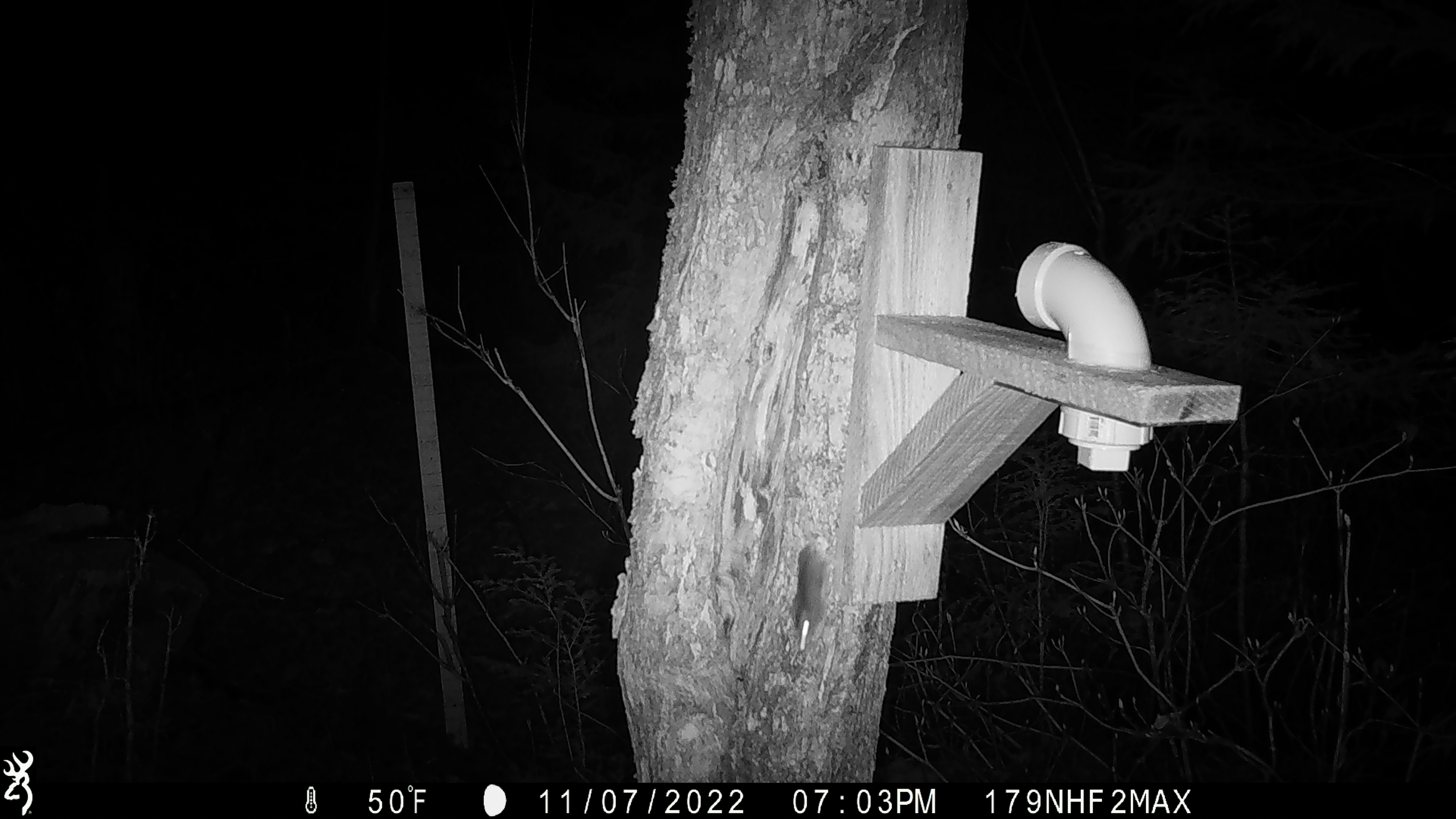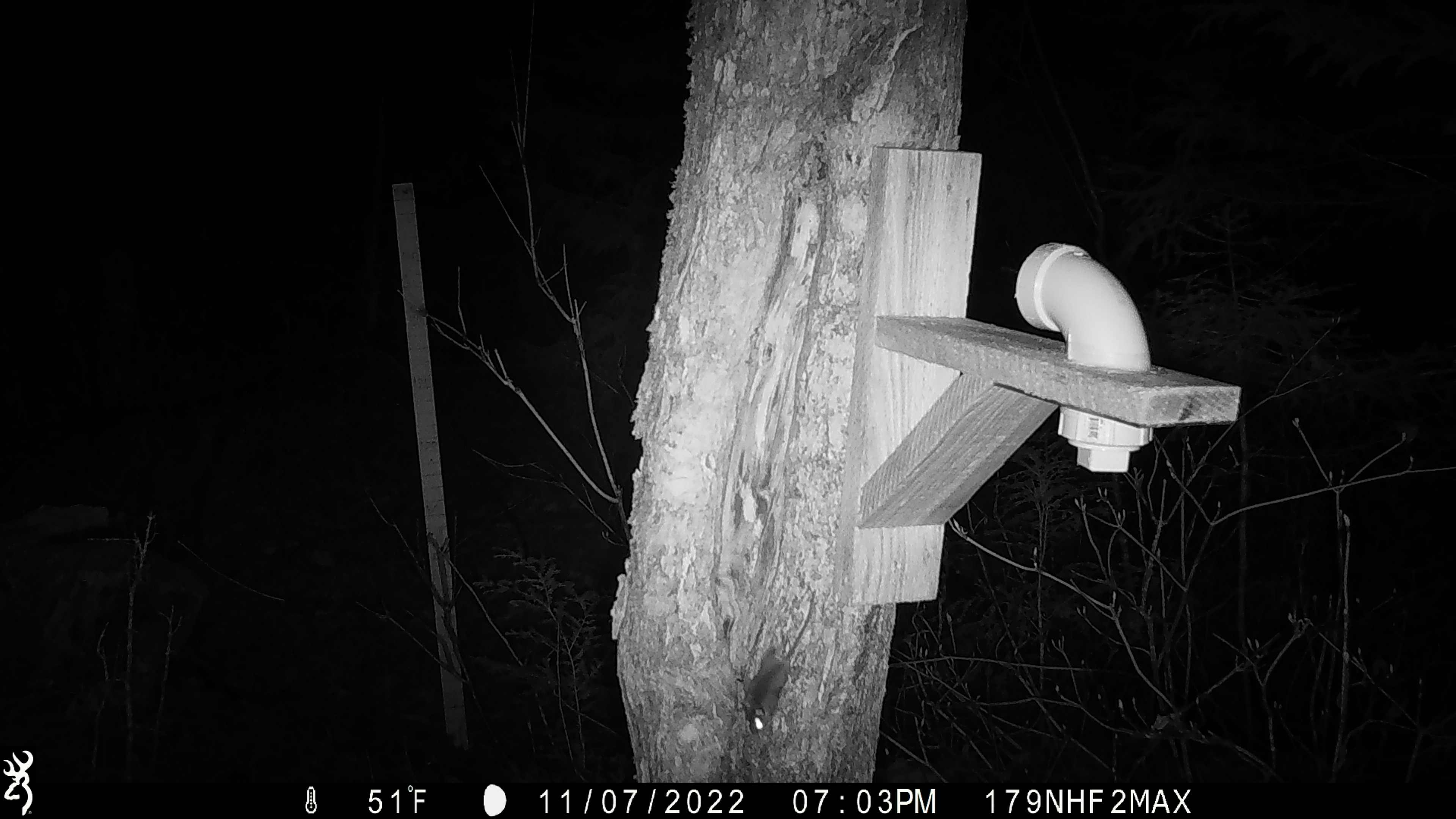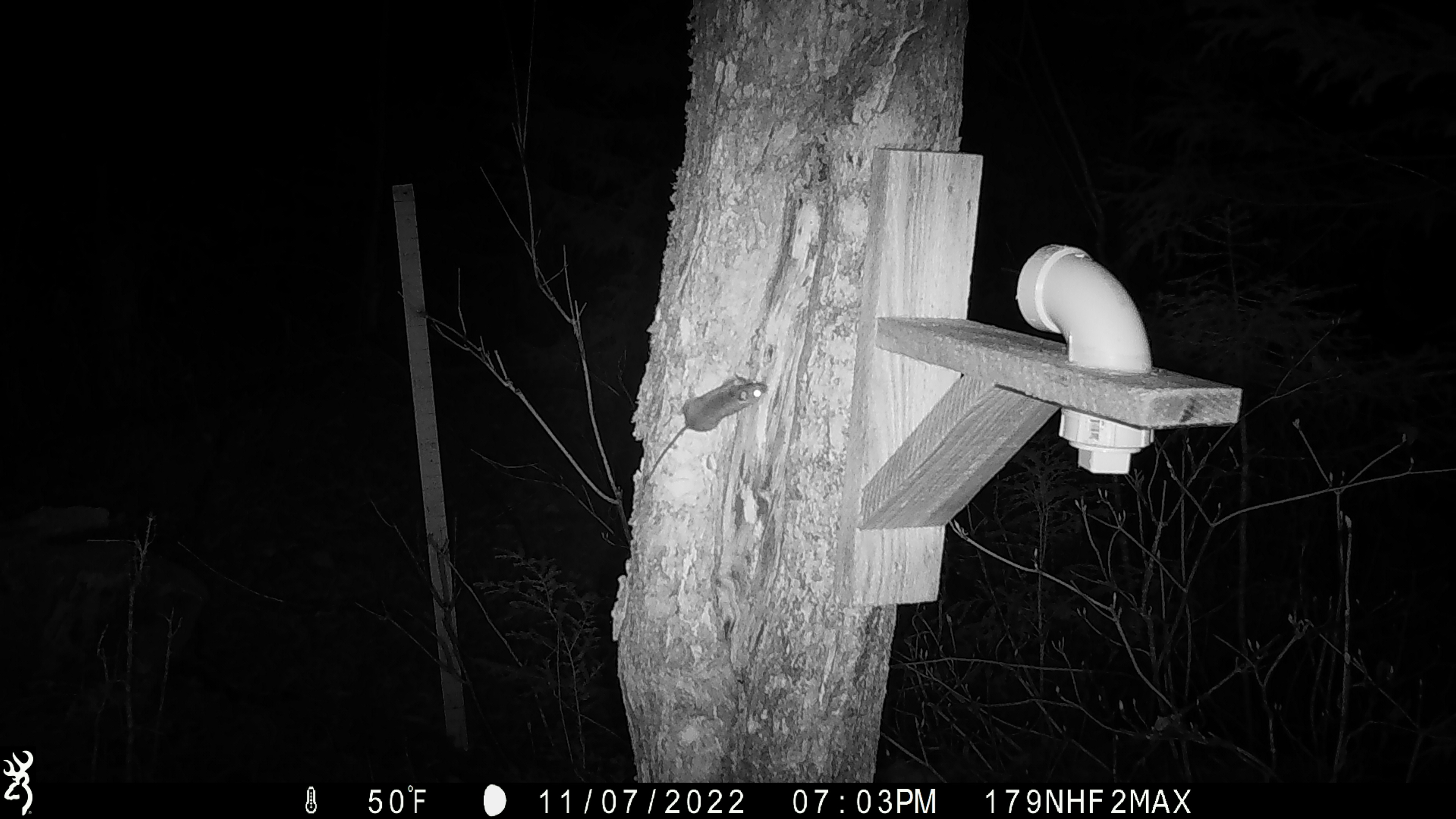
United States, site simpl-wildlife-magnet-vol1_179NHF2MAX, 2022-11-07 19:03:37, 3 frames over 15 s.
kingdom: Animalia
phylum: Chordata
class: Mammalia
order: Rodentia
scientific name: Rodentia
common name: mouse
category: mouse sp.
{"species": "mouse sp. (mouse) (Rodentia)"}